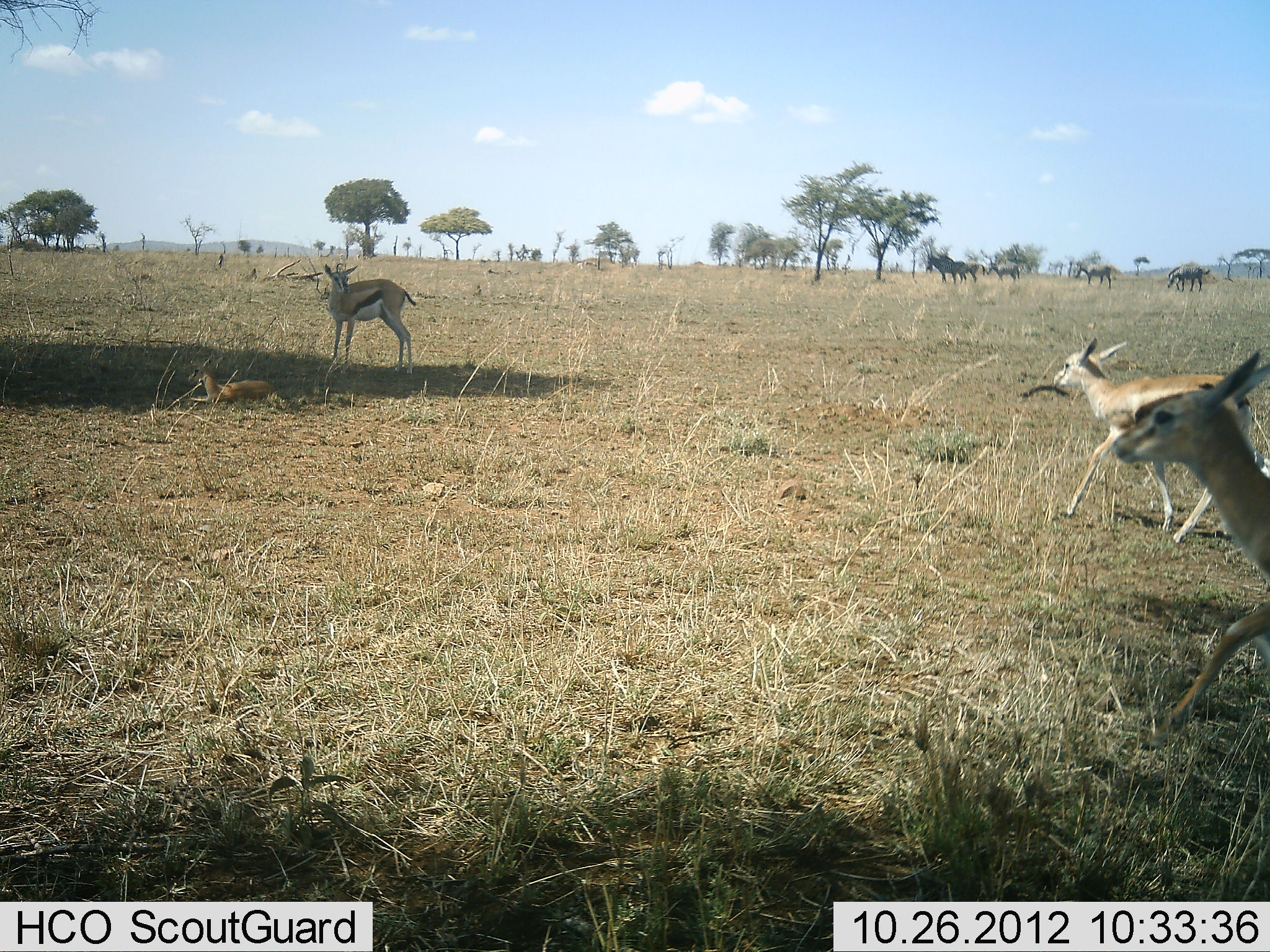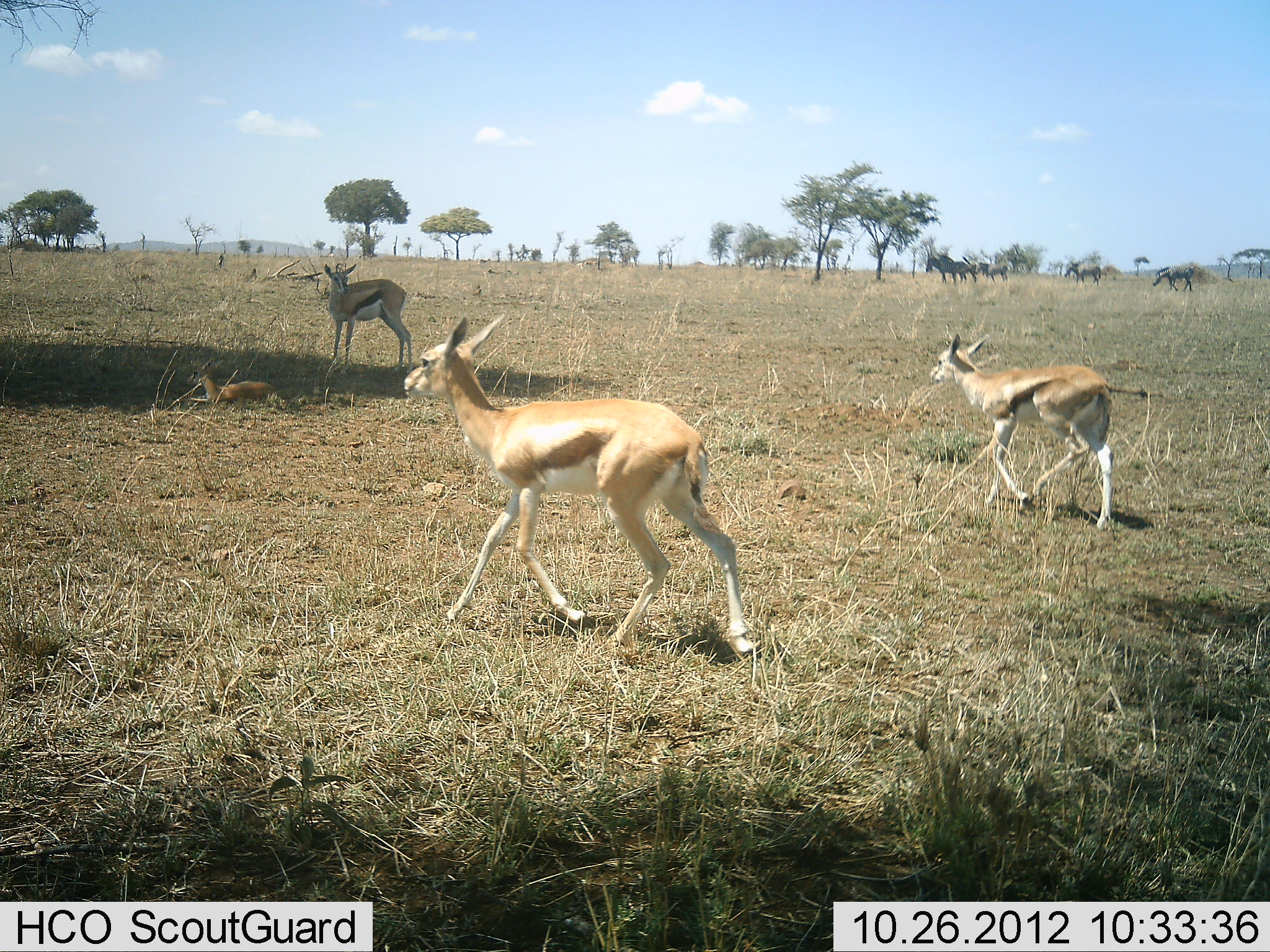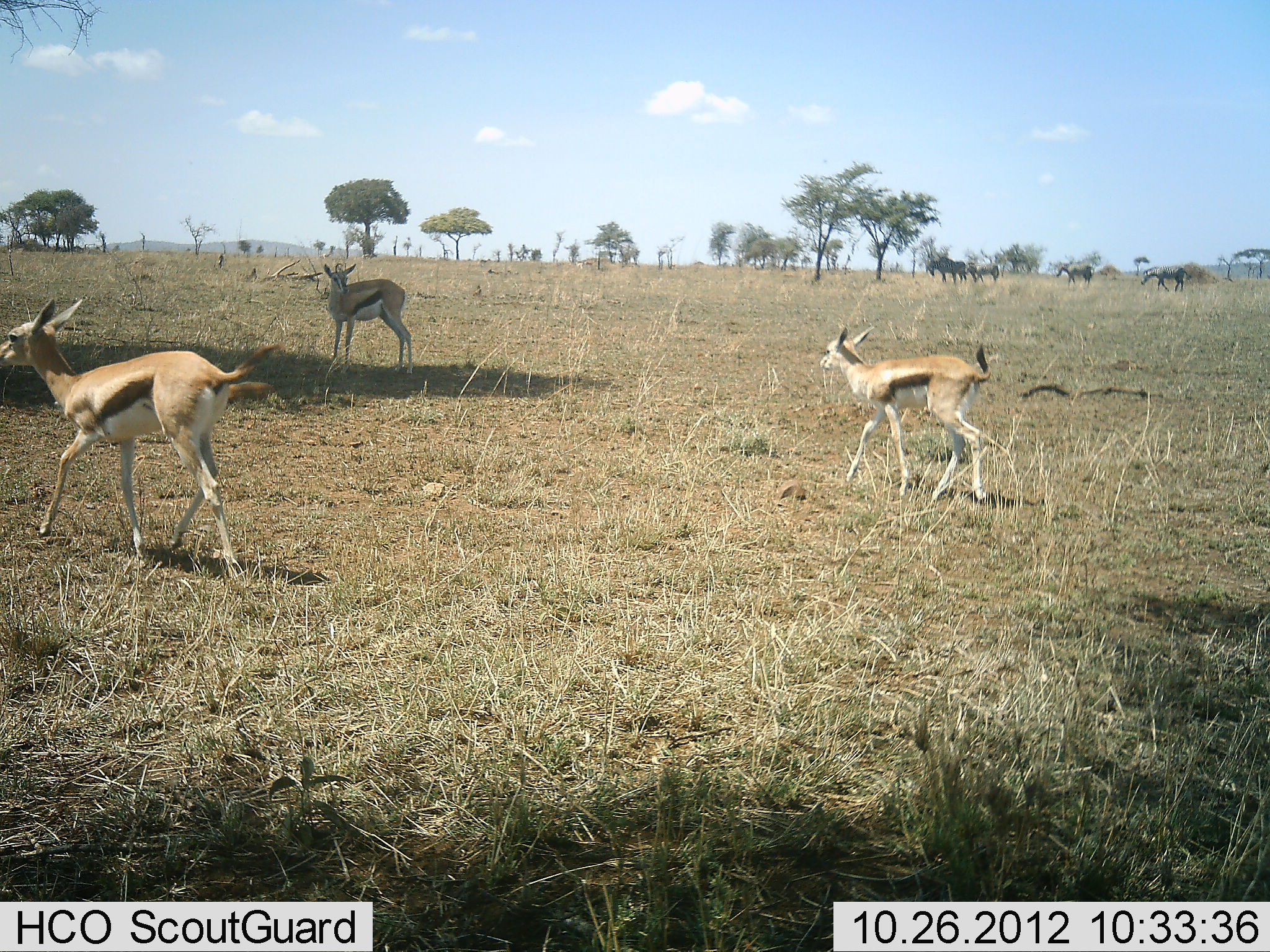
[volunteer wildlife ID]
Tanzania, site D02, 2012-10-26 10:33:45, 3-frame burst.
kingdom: Animalia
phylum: Chordata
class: Mammalia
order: Artiodactyla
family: Bovidae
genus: Eudorcas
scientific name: Eudorcas thomsonii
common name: thomson's gazelle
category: gazellethomsons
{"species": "gazellethomsons (thomson's gazelle) (Eudorcas thomsonii)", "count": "4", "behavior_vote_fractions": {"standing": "61%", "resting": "52%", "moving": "96%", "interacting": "0%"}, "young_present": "39%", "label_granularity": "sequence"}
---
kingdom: Animalia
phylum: Chordata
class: Mammalia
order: Perissodactyla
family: Equidae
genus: Equus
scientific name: Equus quagga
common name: plains zebra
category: zebra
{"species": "zebra (plains zebra) (Equus quagga)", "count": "5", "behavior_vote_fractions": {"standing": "67%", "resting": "11%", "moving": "67%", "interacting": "0%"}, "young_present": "0%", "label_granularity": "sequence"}